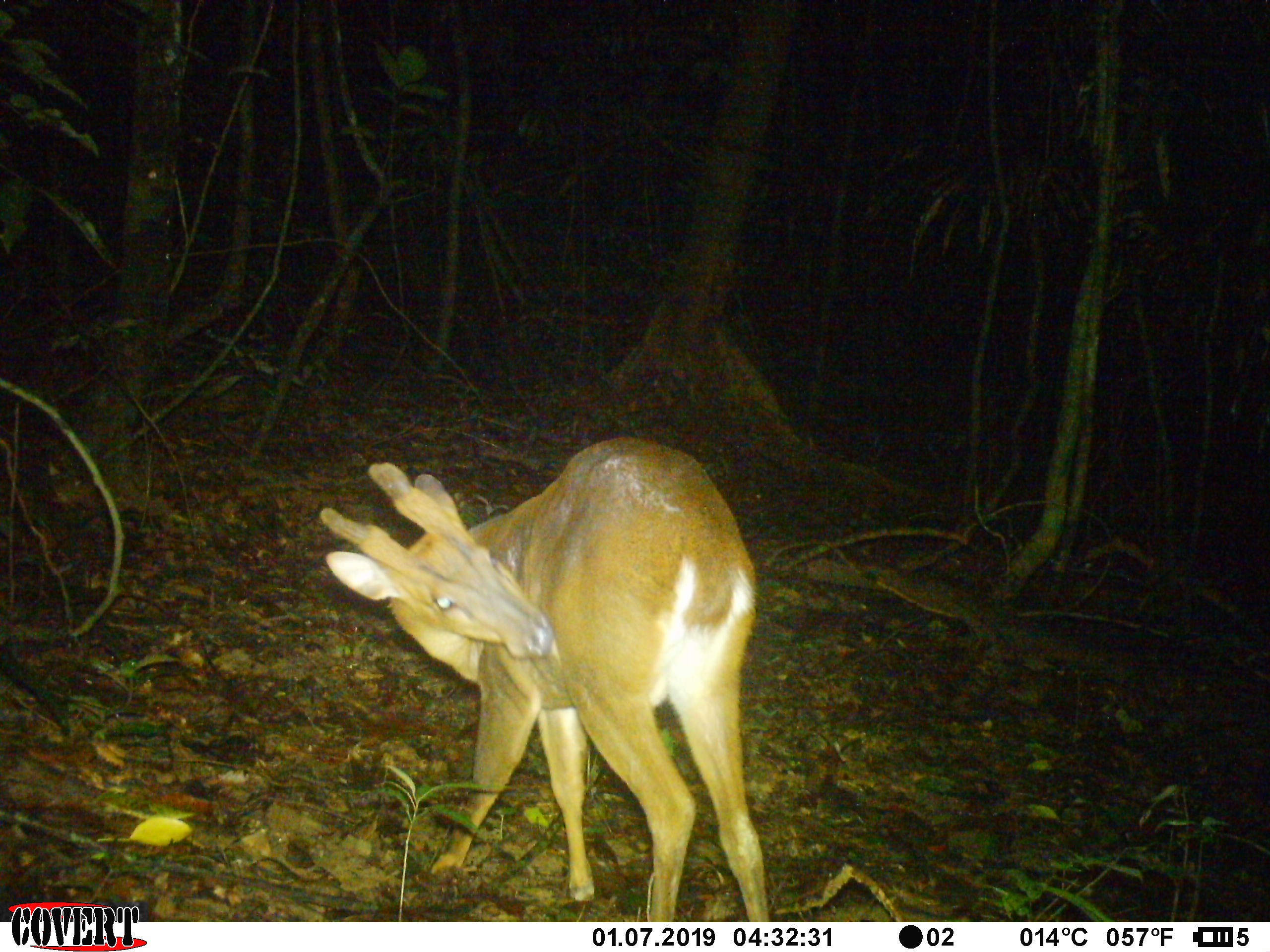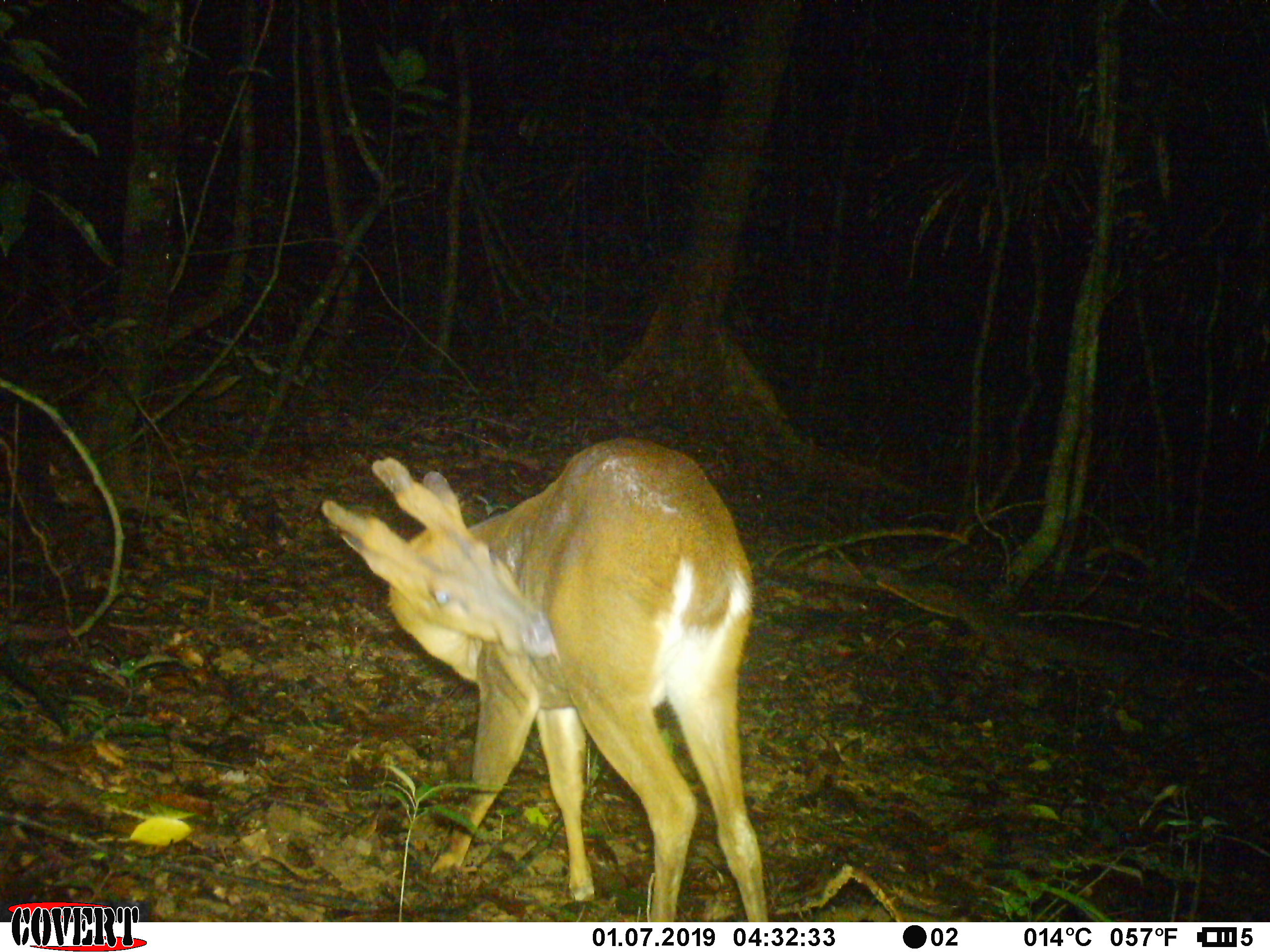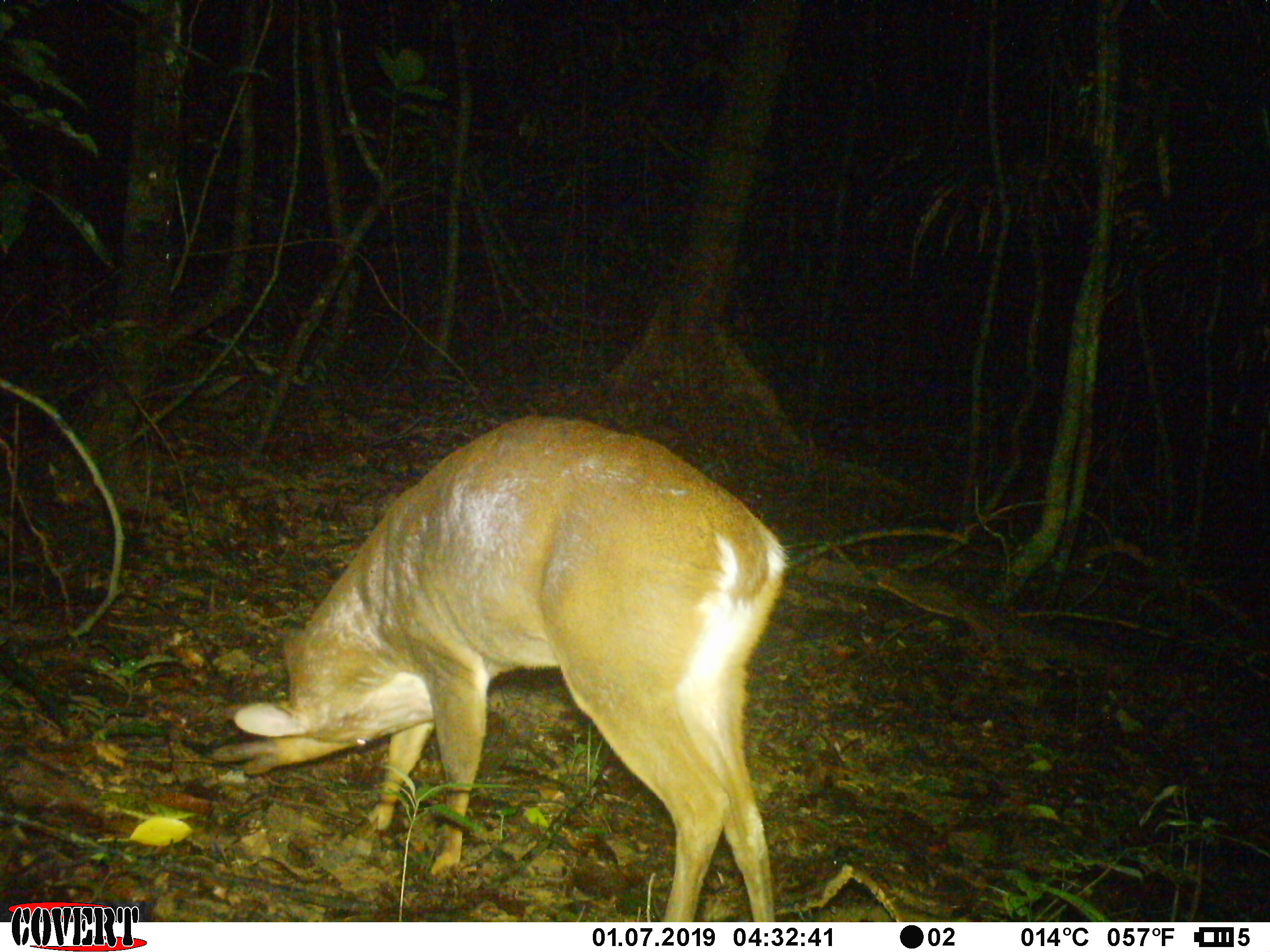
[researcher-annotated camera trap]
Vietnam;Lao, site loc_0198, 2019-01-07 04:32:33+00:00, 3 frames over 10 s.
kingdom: Animalia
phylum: Chordata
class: Mammalia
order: Artiodactyla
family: Cervidae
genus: Muntiacus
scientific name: Muntiacus vuquangensis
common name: large-antlered muntjac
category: large antlered muntjac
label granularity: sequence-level